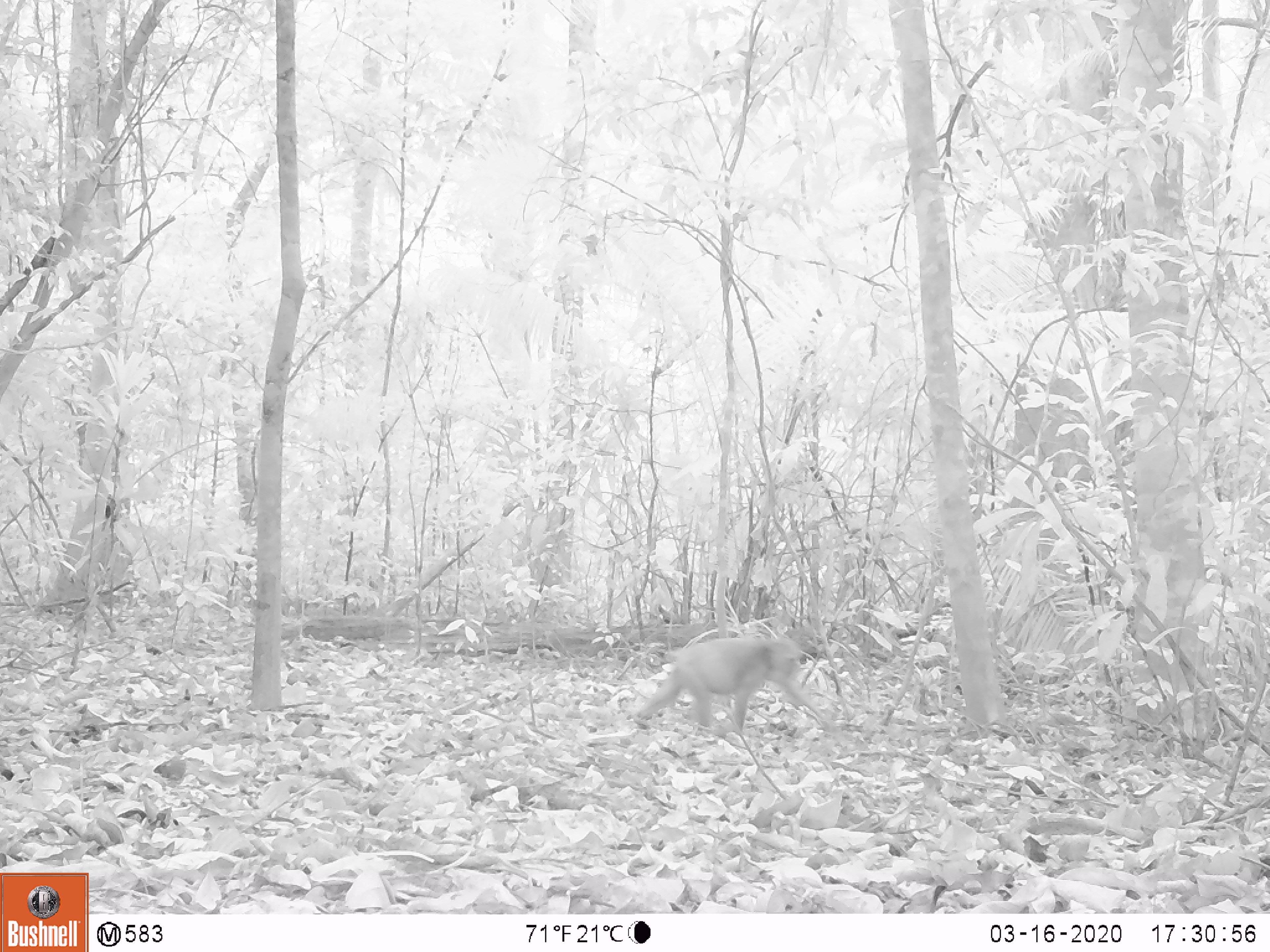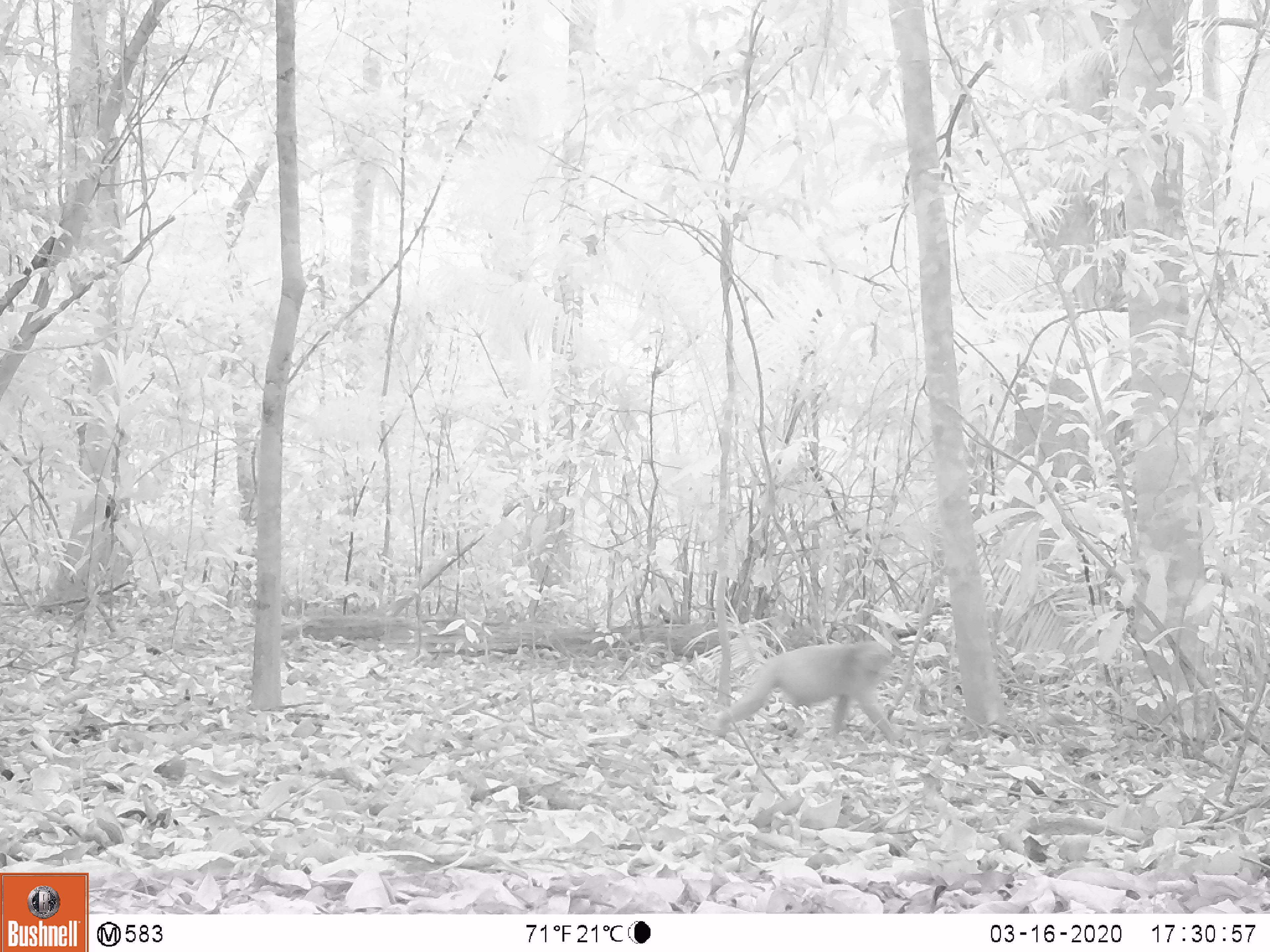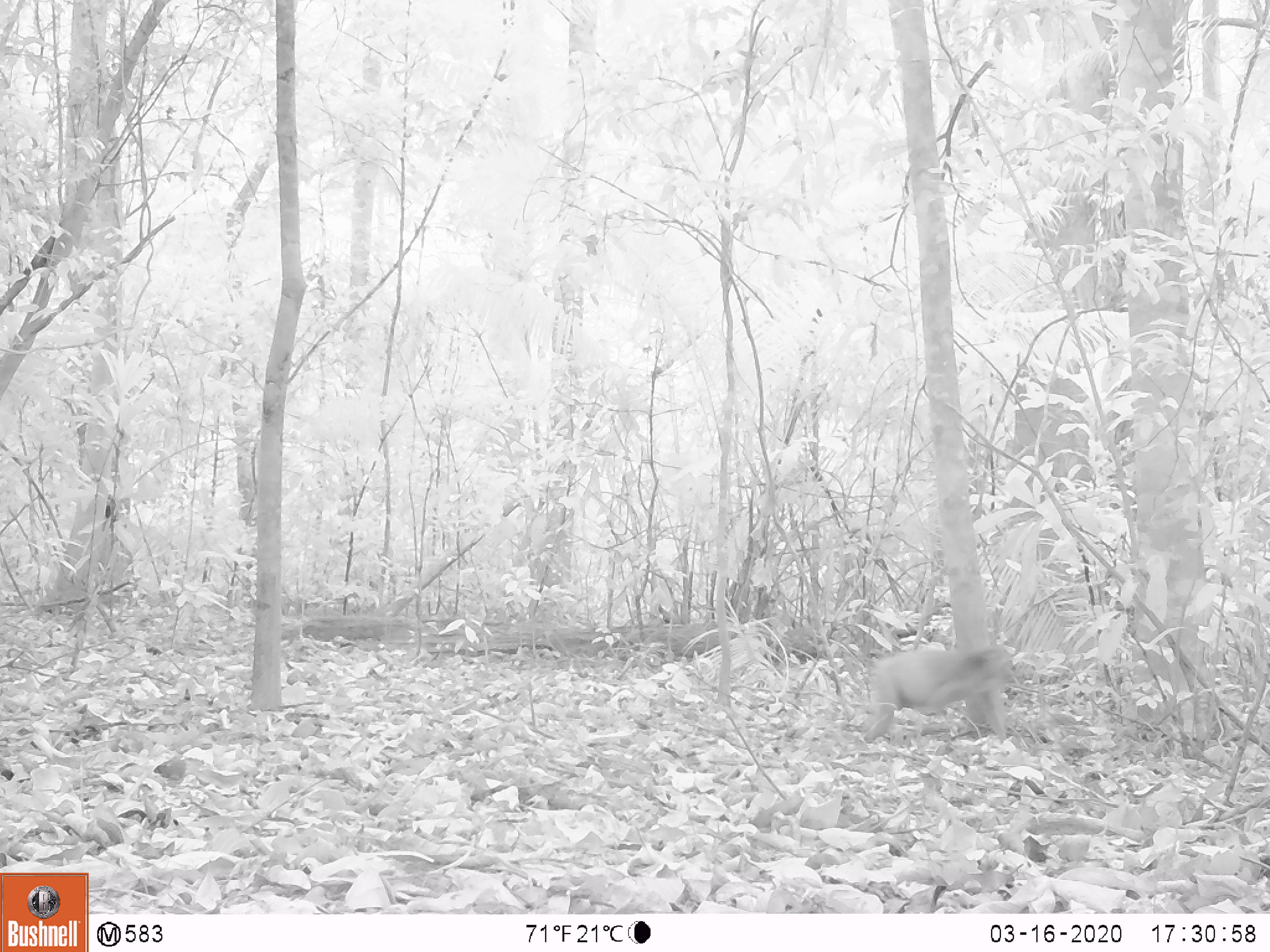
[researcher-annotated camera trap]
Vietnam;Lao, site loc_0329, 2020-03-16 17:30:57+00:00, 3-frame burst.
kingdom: Animalia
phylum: Chordata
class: Mammalia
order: Primates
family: Cercopithecidae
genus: Macaca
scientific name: Macaca arctoides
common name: stump-tailed macaque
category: stump tailed macaque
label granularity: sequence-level